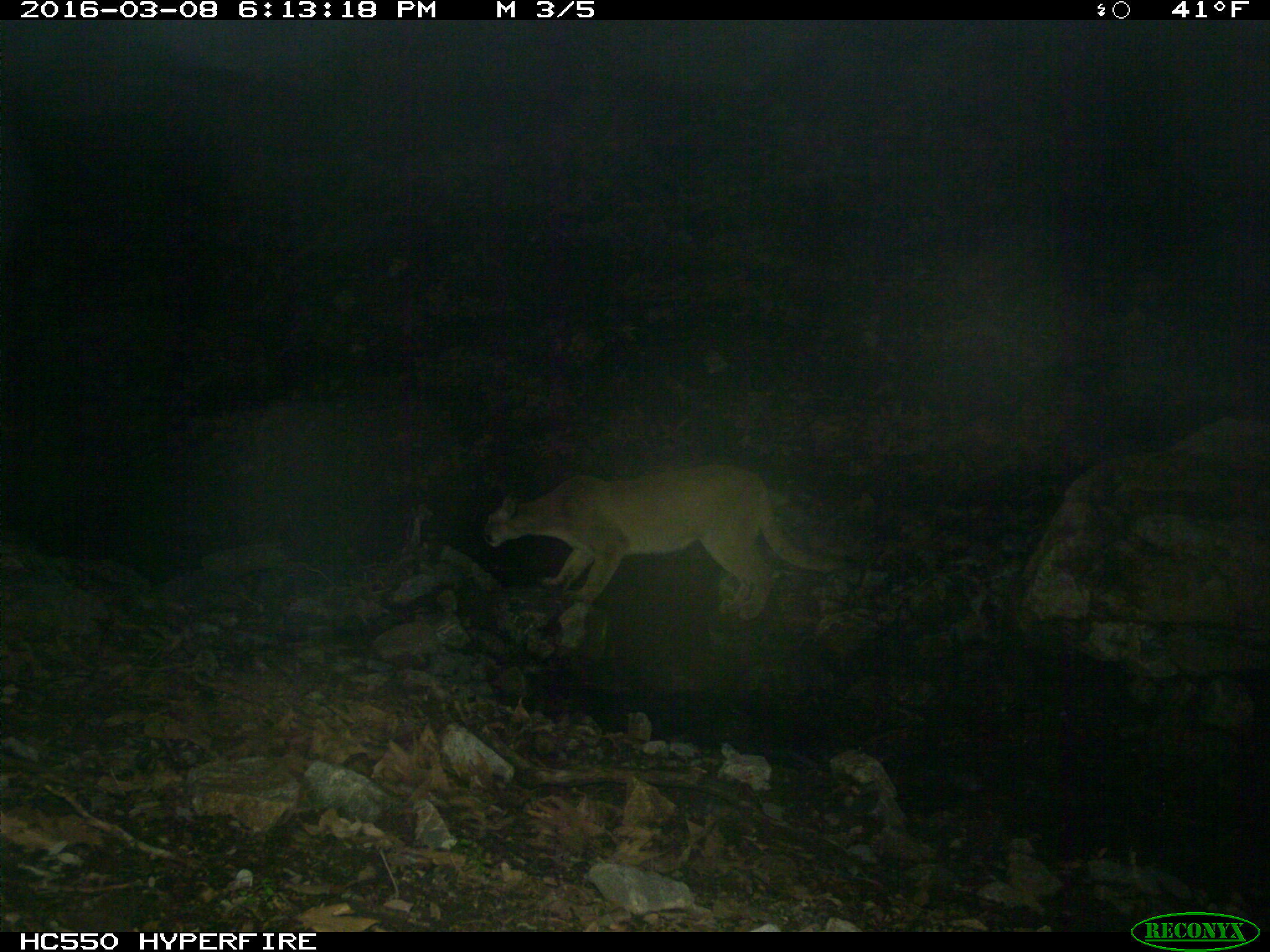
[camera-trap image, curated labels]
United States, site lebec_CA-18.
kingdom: Animalia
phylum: Chordata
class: Mammalia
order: Carnivora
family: Felidae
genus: Puma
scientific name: Puma concolor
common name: mountain lion